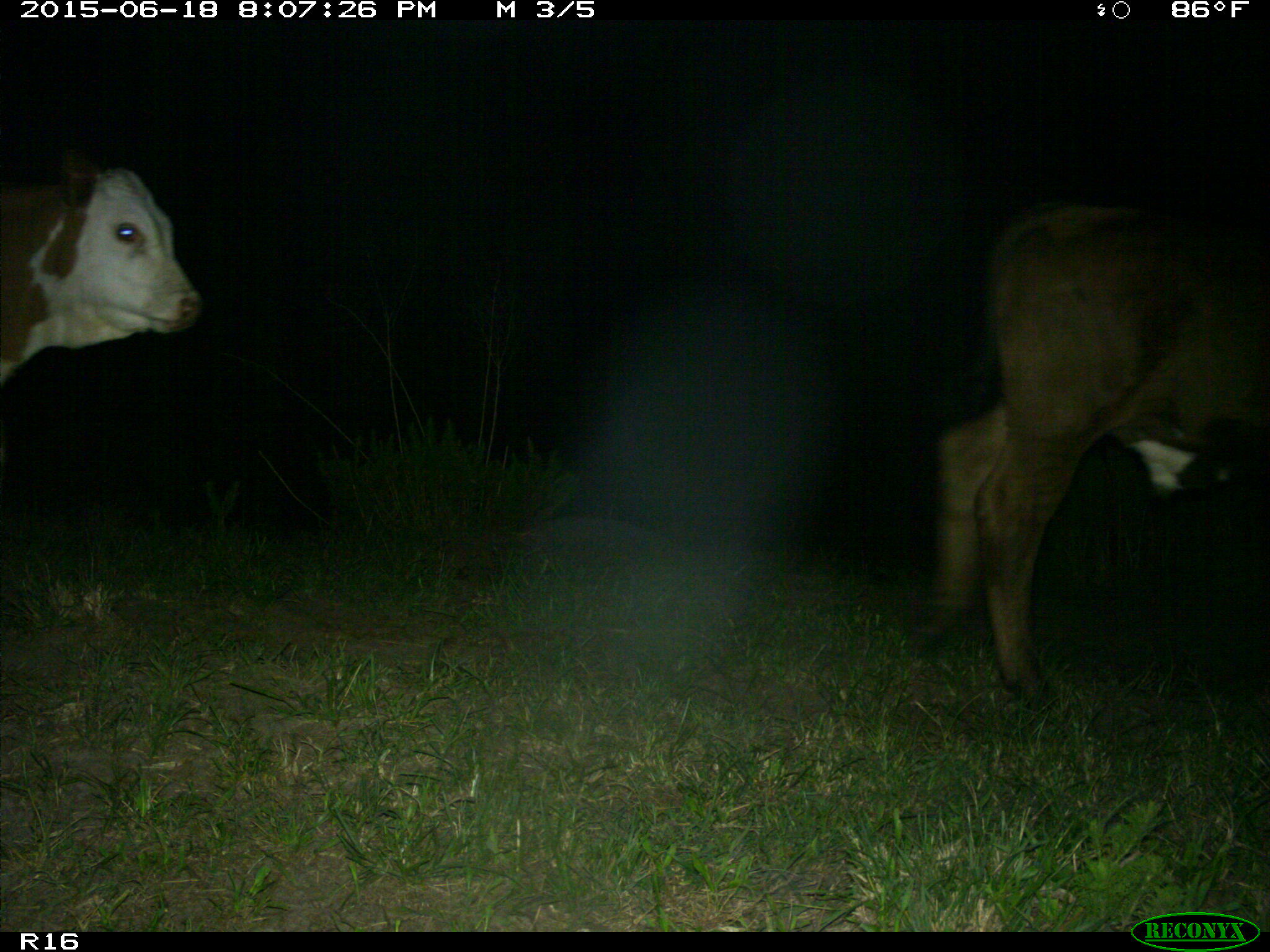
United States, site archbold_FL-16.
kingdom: Animalia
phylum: Chordata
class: Mammalia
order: Artiodactyla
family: Bovidae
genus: Bos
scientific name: Bos taurus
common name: domestic cow